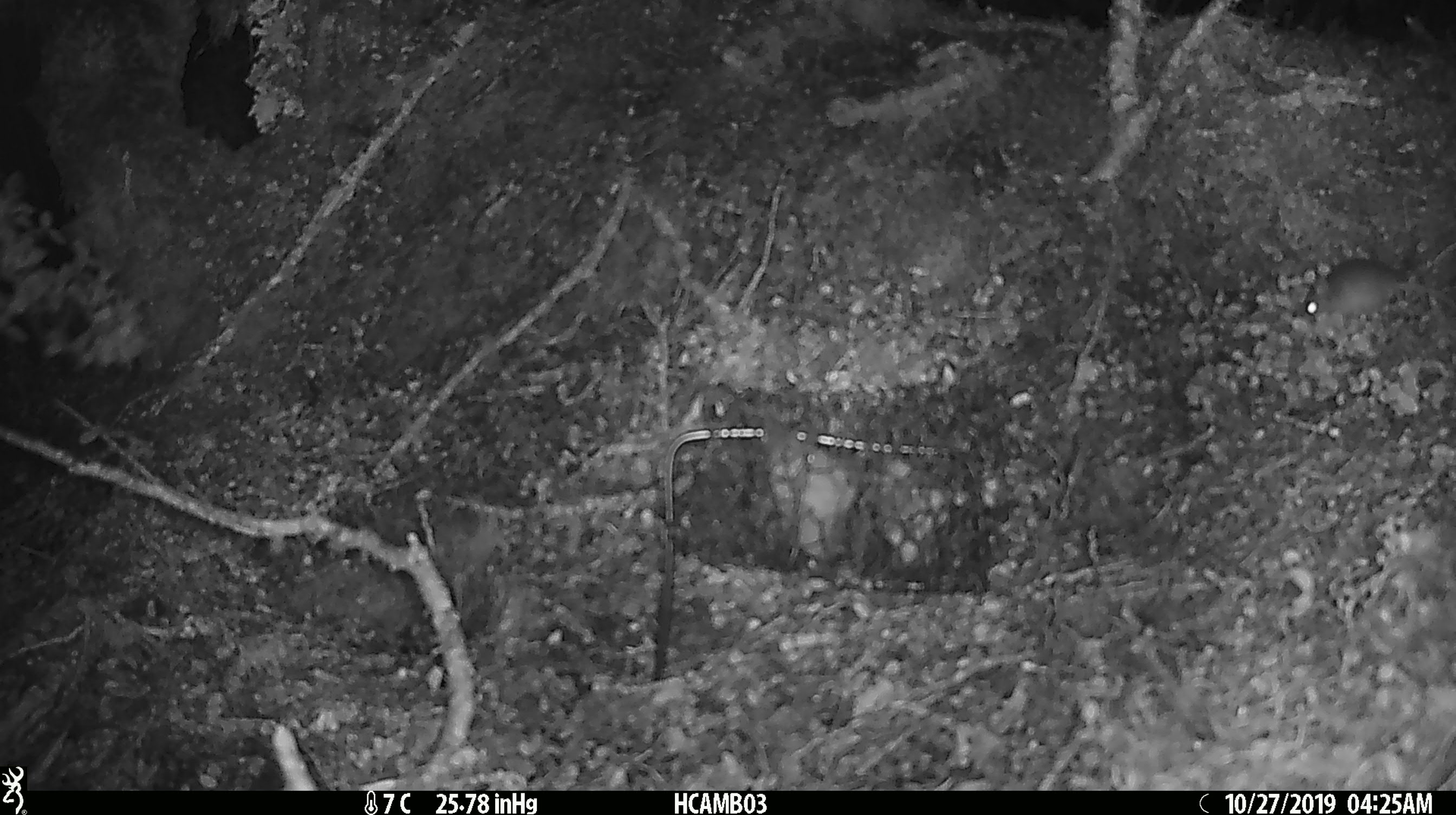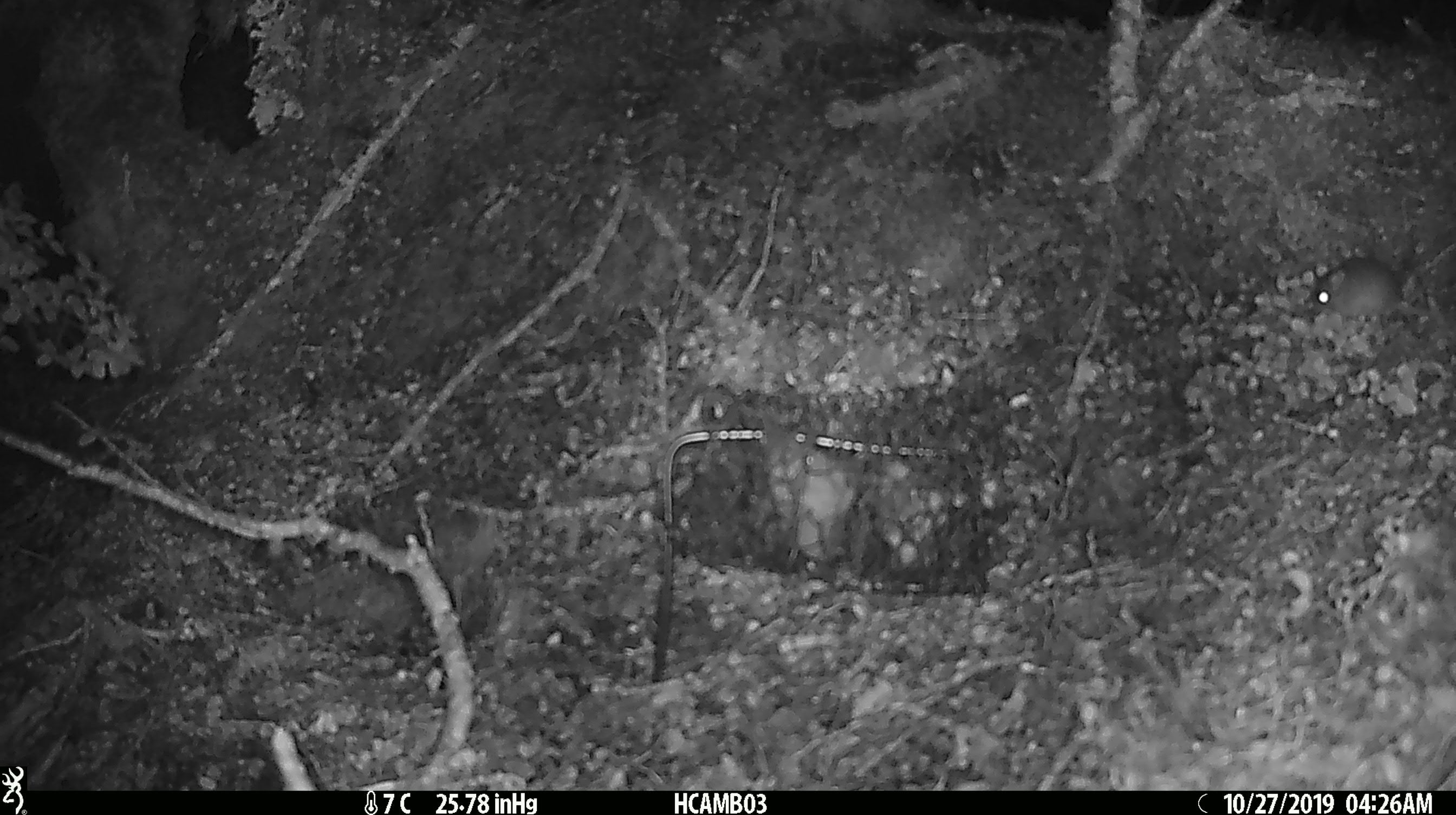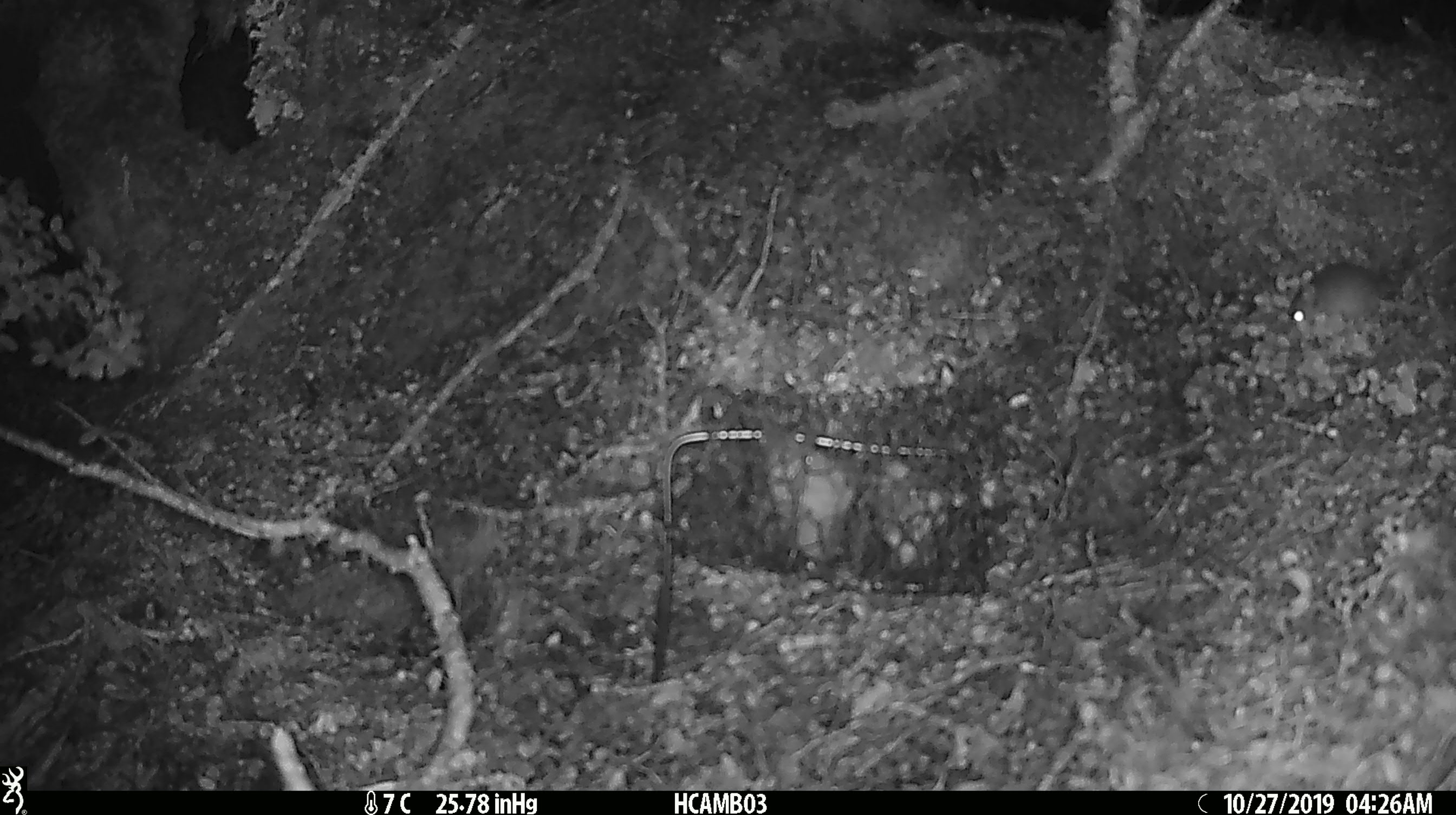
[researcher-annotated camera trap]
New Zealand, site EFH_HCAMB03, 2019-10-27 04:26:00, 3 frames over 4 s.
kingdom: Animalia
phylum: Chordata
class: Mammalia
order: Rodentia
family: Muridae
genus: Mus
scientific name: Mus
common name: mouse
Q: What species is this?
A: Mouse (Mus).